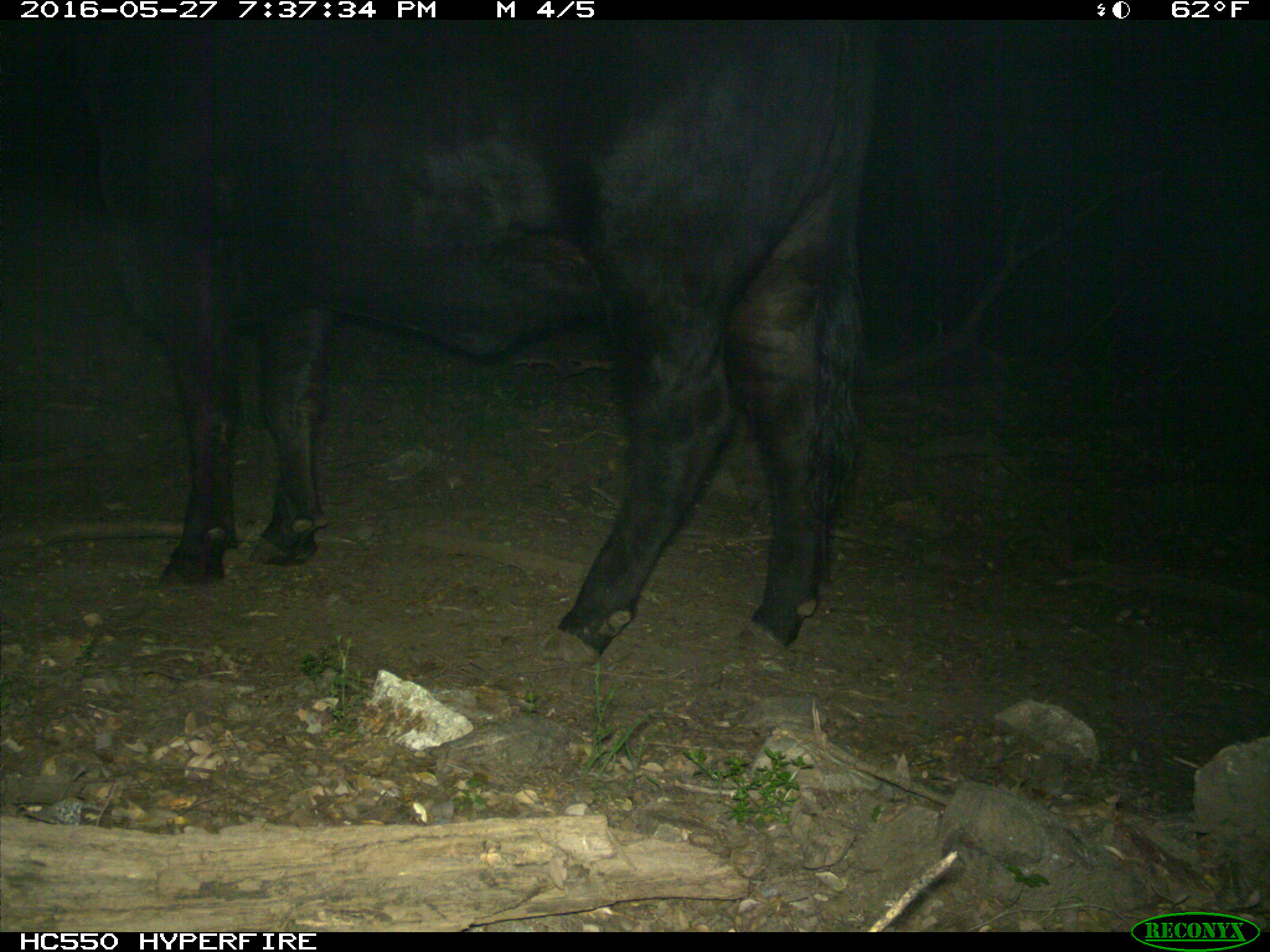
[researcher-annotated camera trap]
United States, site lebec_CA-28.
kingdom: Animalia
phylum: Chordata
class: Mammalia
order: Artiodactyla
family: Bovidae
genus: Bos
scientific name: Bos taurus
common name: domestic cow